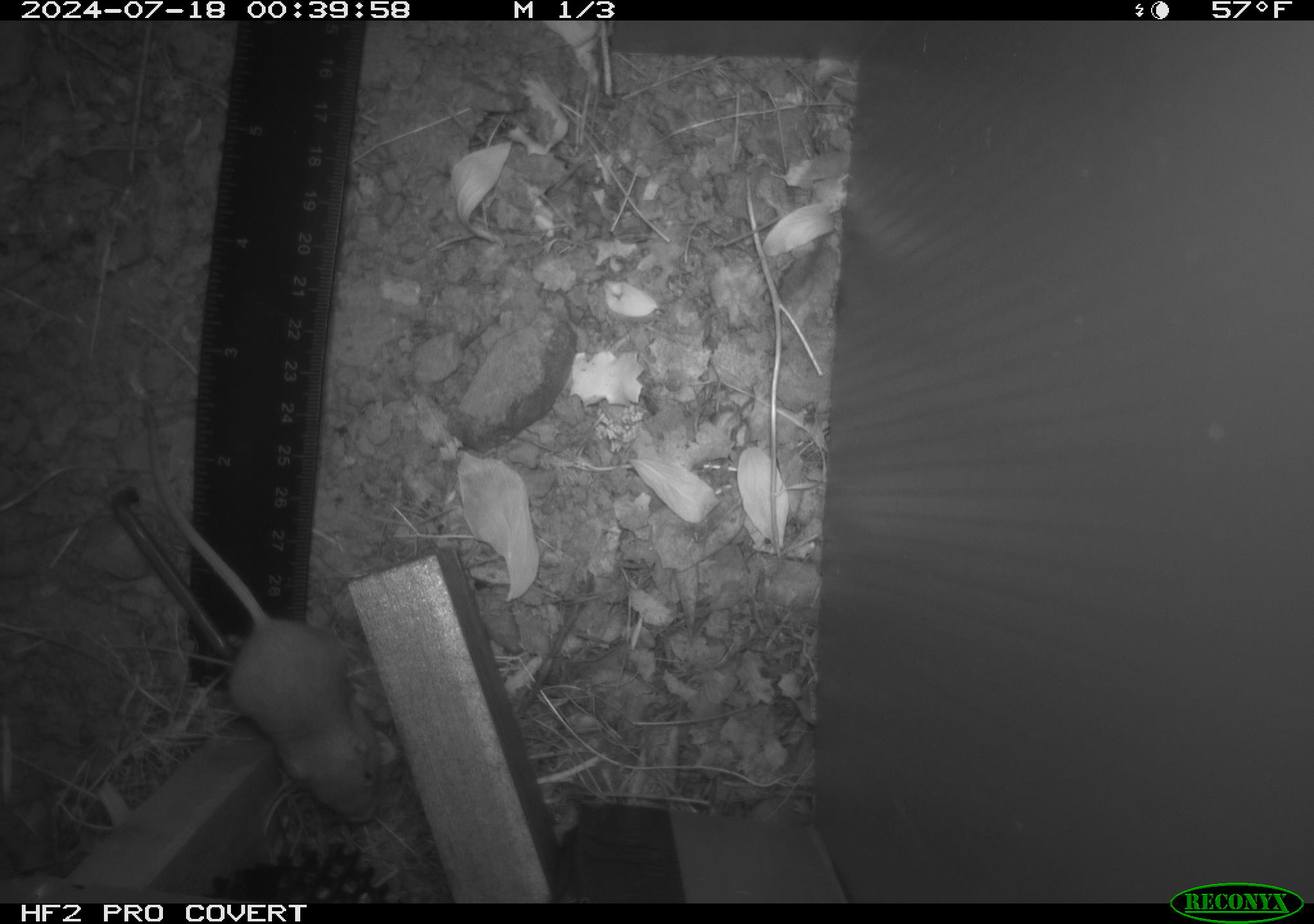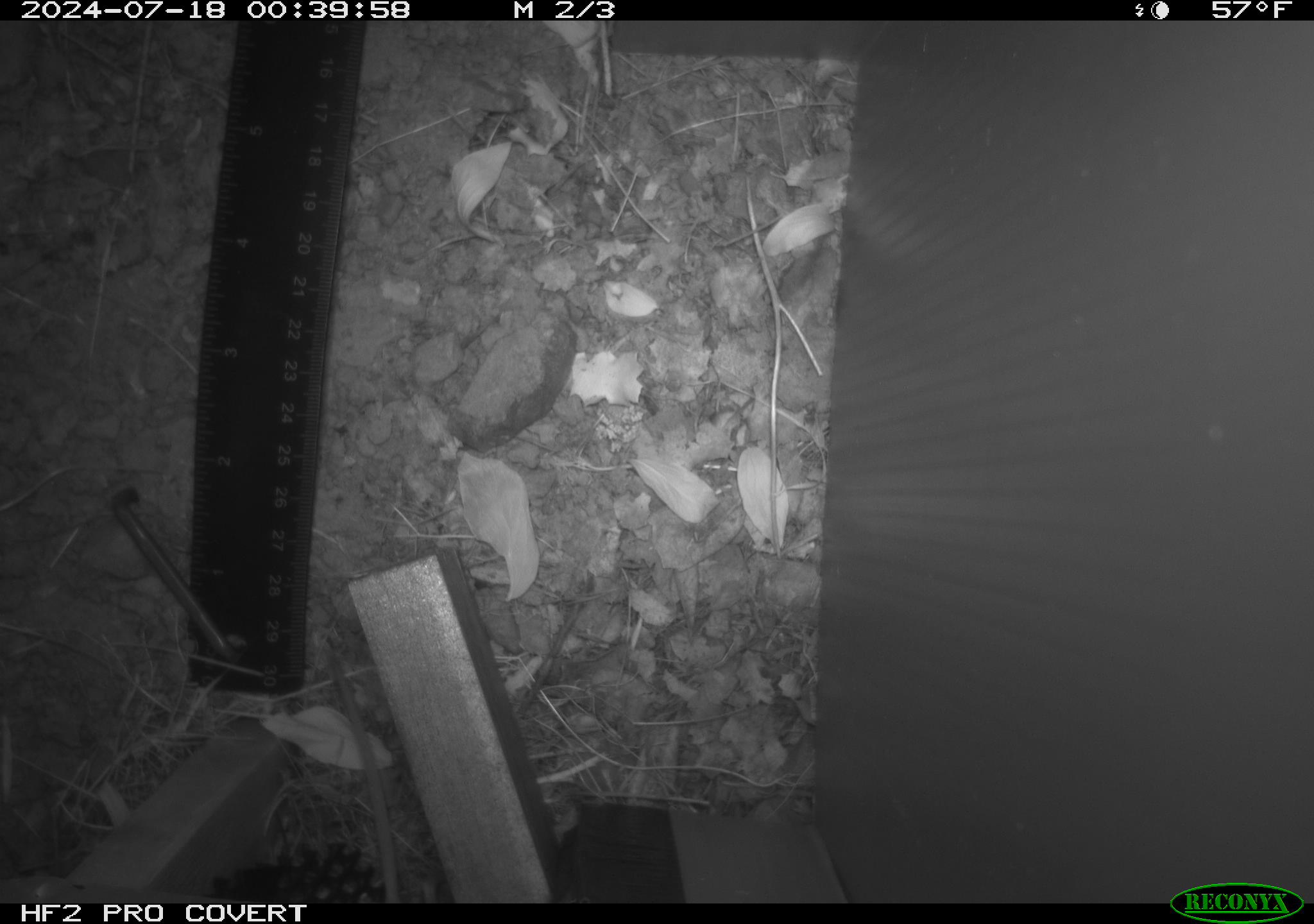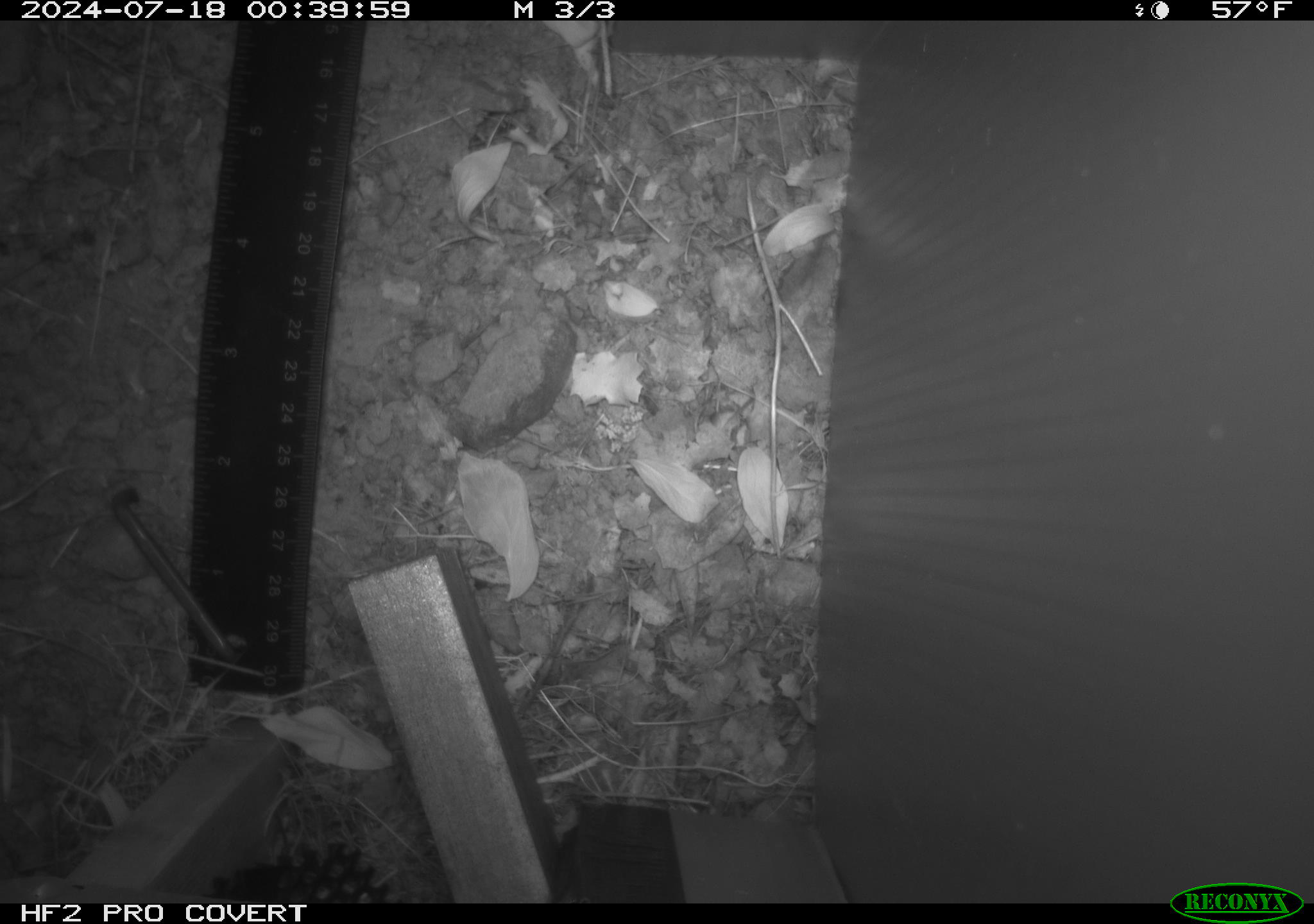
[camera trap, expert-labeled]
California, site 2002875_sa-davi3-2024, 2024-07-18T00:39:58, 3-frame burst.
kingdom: Animalia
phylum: Chordata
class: Mammalia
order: Rodentia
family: Heteromyidae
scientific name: Perognathinae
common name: pocket mice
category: perognathinae subfamily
Perognathinae subfamily (pocket mice) (Perognathinae).